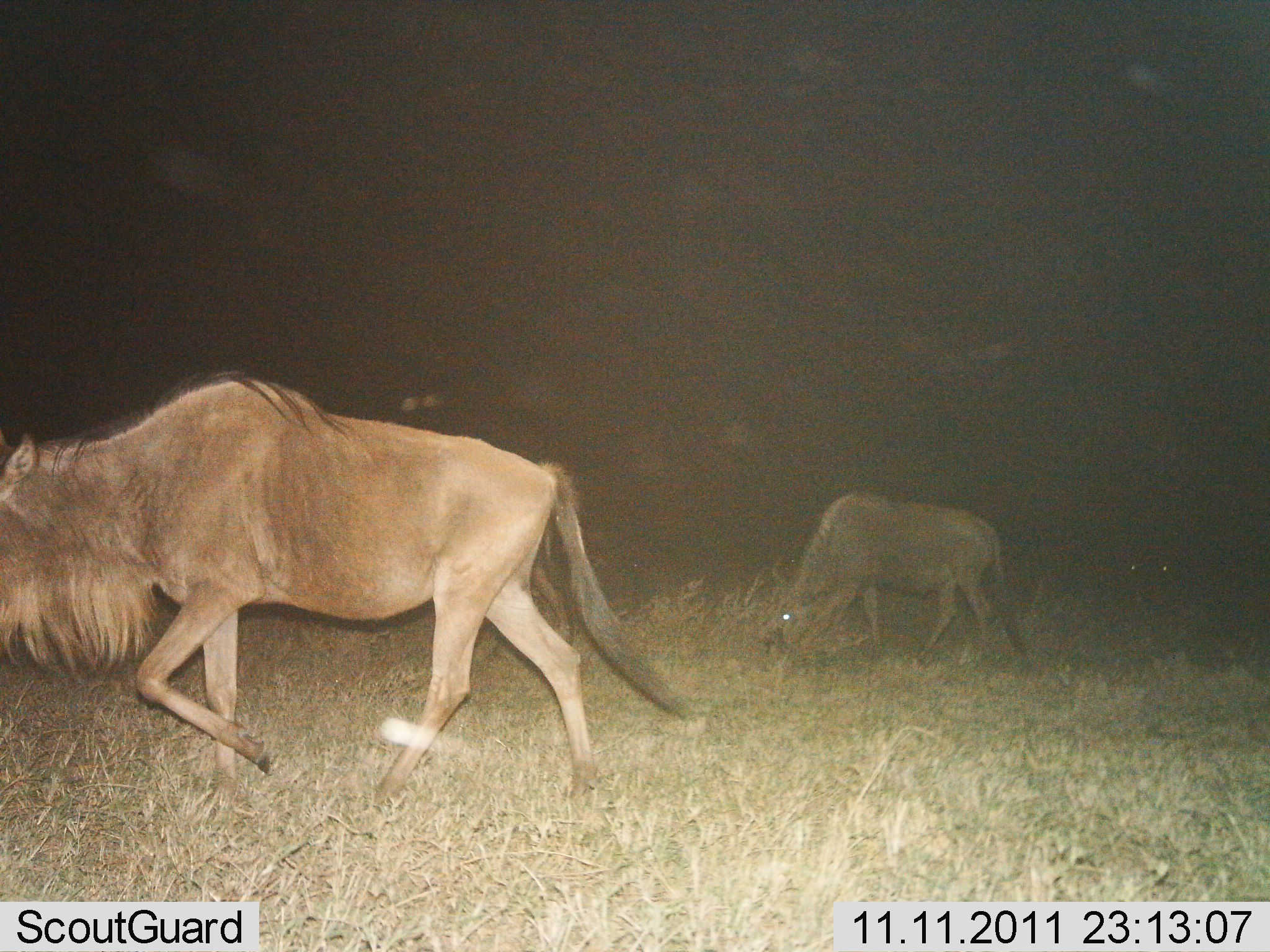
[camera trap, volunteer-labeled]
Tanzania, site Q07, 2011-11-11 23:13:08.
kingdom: Animalia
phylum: Chordata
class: Mammalia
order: Artiodactyla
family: Bovidae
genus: Connochaetes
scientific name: Connochaetes taurinus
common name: blue wildebeest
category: wildebeest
Wildebeest (blue wildebeest) (Connochaetes taurinus), count 2. Behavior (volunteer vote fractions): standing 21%, resting 0%, moving 79%, interacting 0%. Young present (vote fraction): 0%. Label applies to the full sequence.